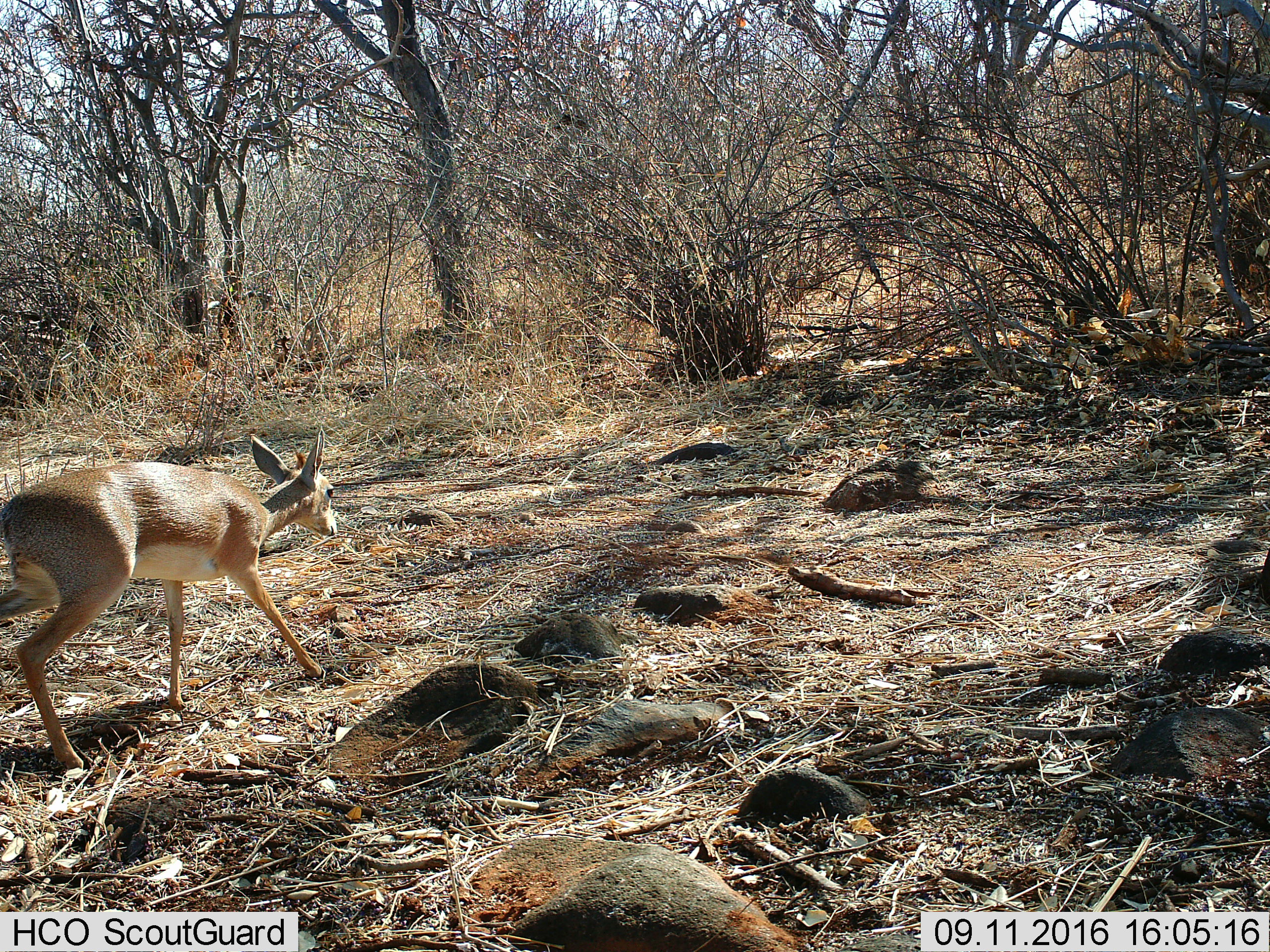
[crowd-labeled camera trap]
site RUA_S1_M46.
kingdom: Animalia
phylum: Chordata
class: Mammalia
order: Artiodactyla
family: Bovidae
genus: Madoqua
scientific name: Madoqua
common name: dik-dik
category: dikdik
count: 1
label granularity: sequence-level